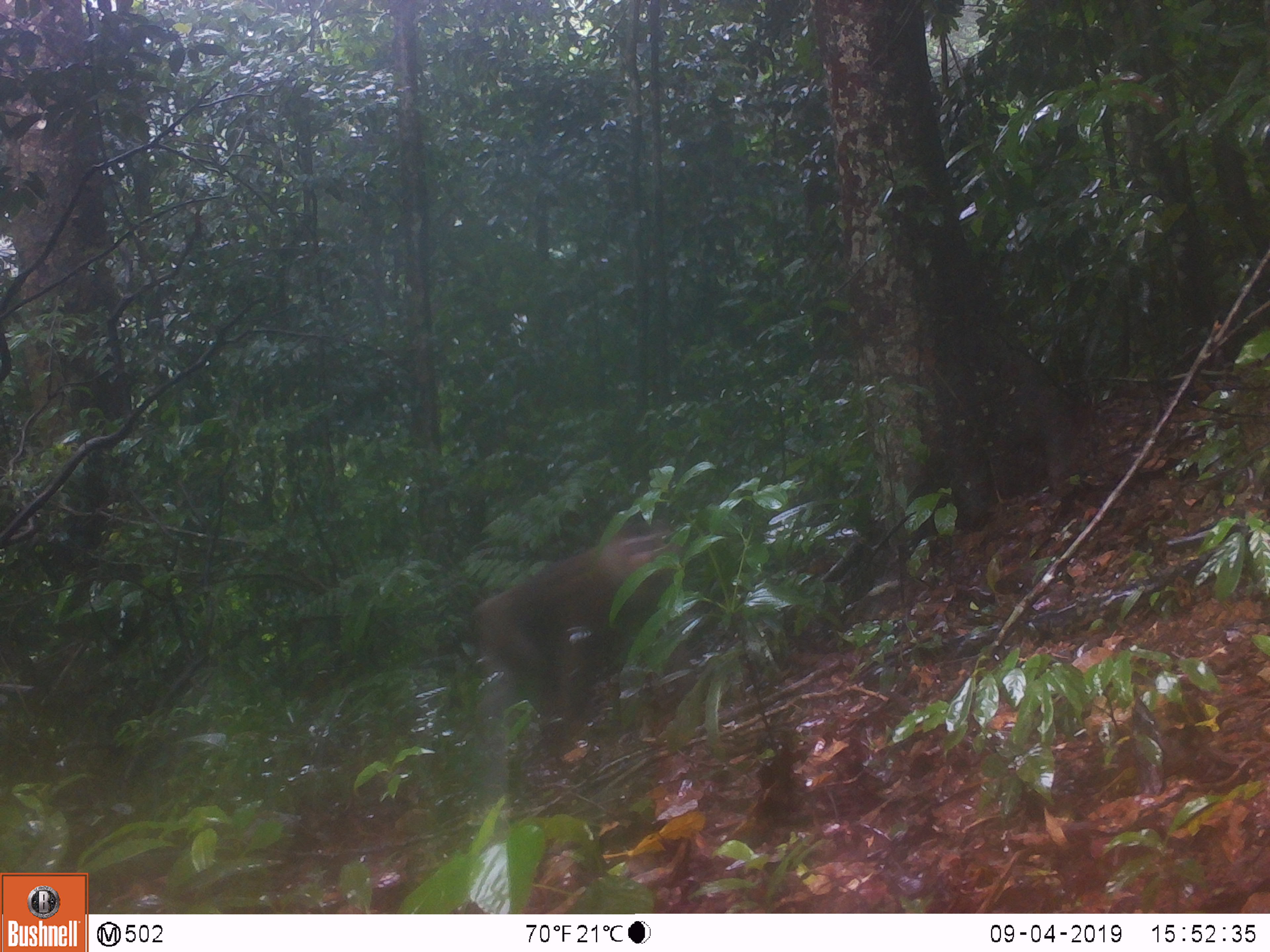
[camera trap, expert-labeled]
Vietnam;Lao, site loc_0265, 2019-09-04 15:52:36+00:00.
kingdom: Animalia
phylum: Chordata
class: Mammalia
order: Primates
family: Cercopithecidae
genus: Macaca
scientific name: Macaca nemestrina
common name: pig-tailed macaque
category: pig tailed macaque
Pig tailed macaque (pig-tailed macaque) (Macaca nemestrina). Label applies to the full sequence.